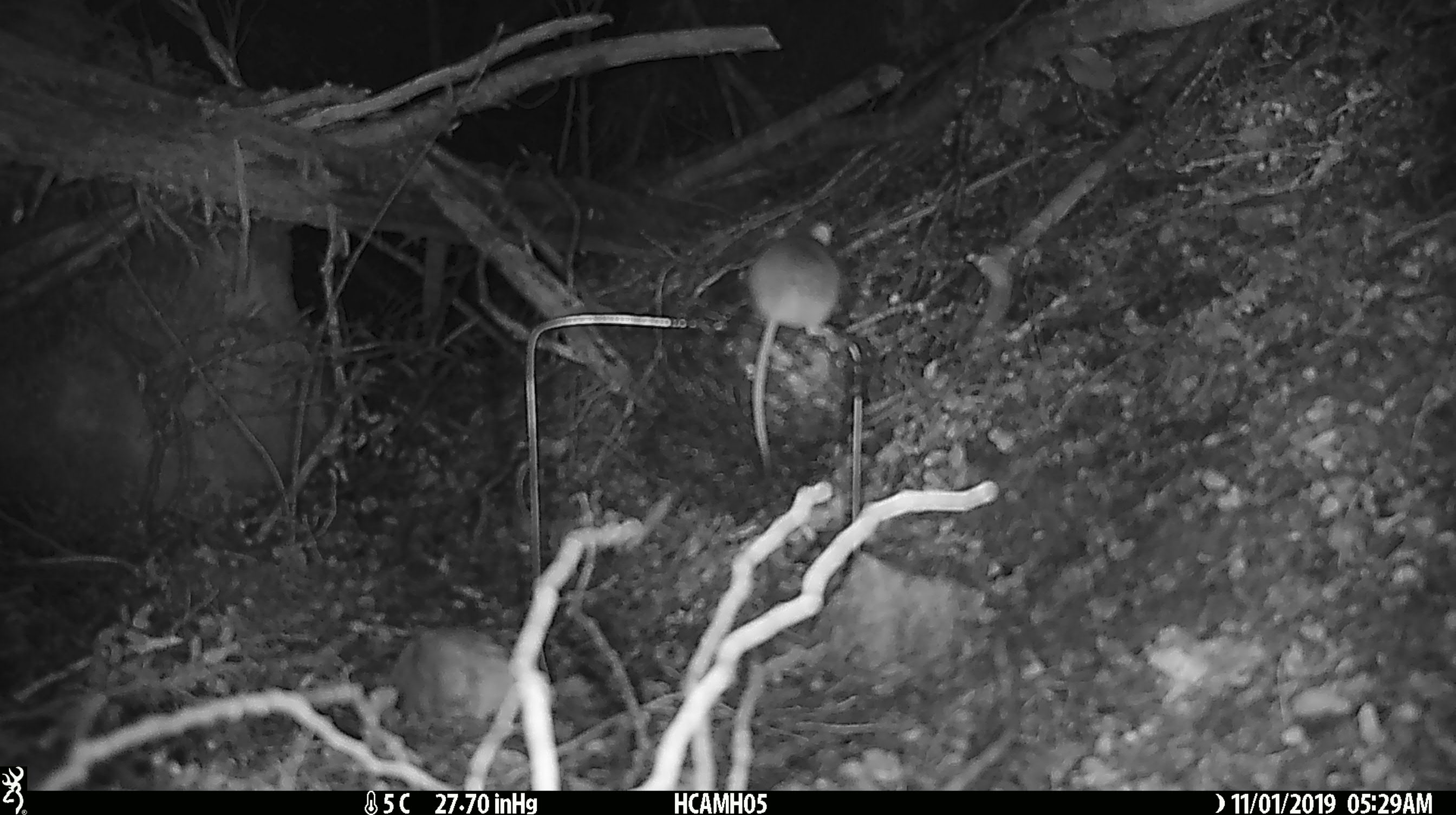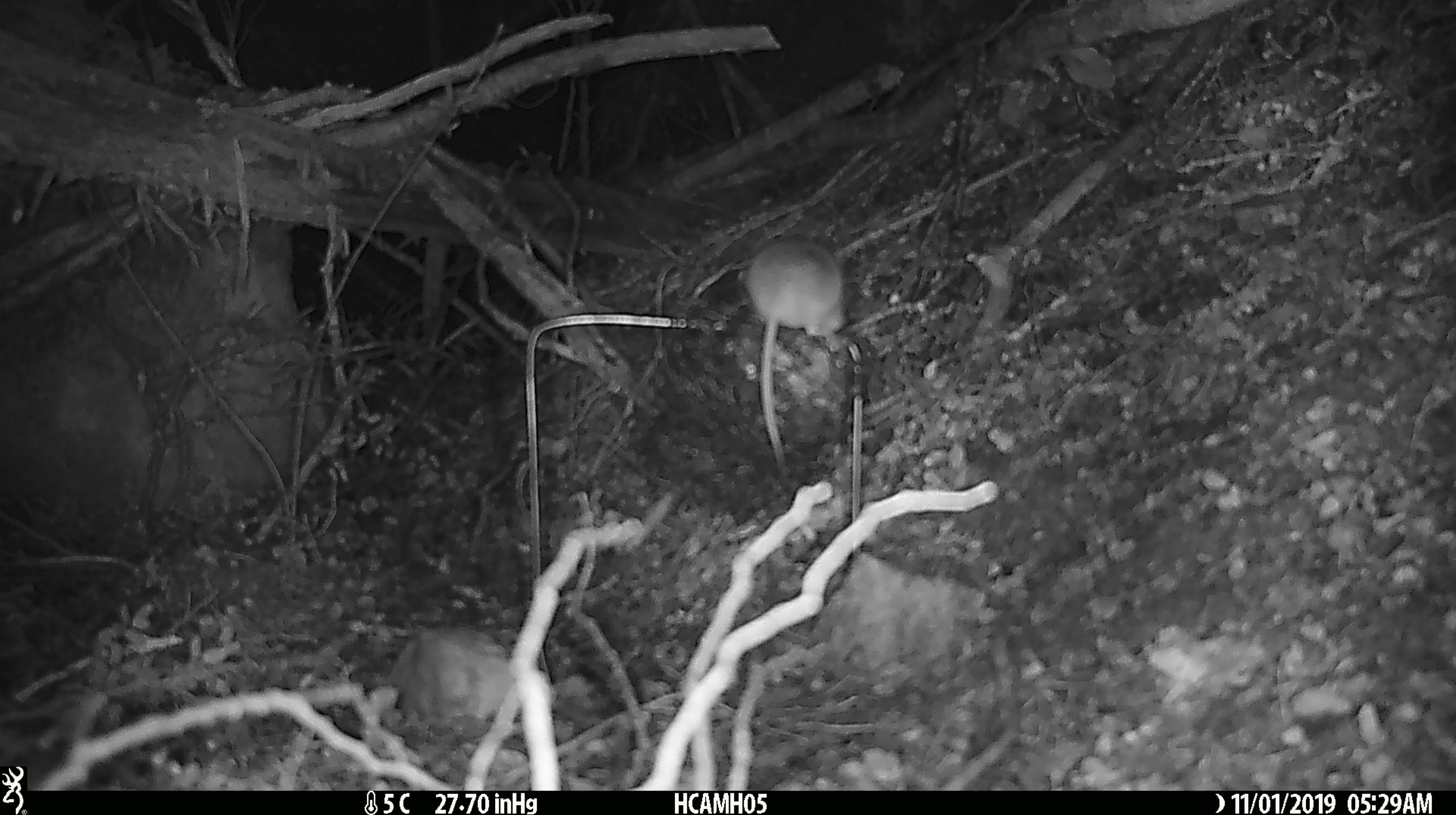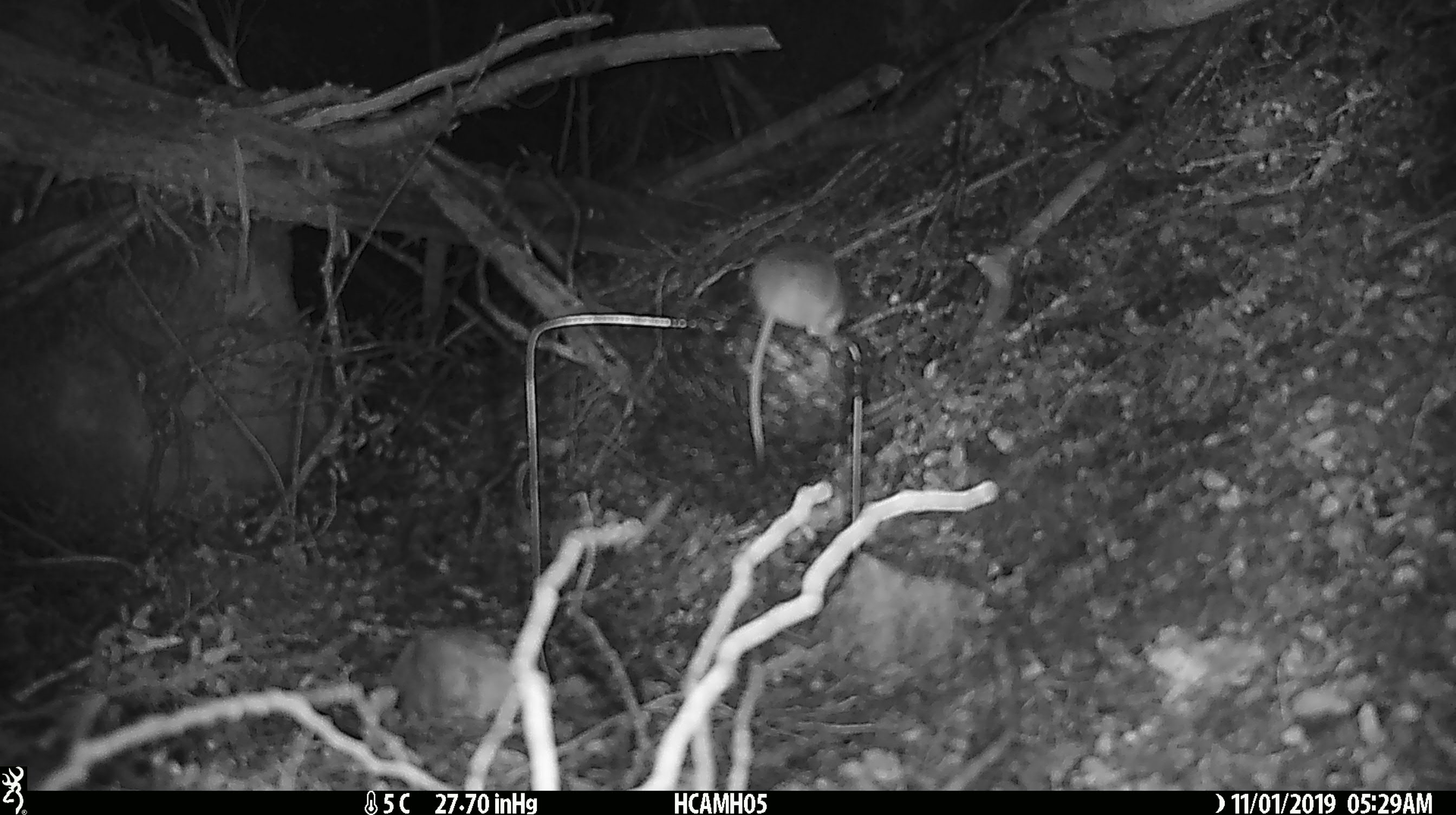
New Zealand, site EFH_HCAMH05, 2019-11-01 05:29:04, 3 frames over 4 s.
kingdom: Animalia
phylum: Chordata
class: Mammalia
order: Rodentia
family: Muridae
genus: Mus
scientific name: Mus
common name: mouse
Mouse (Mus).